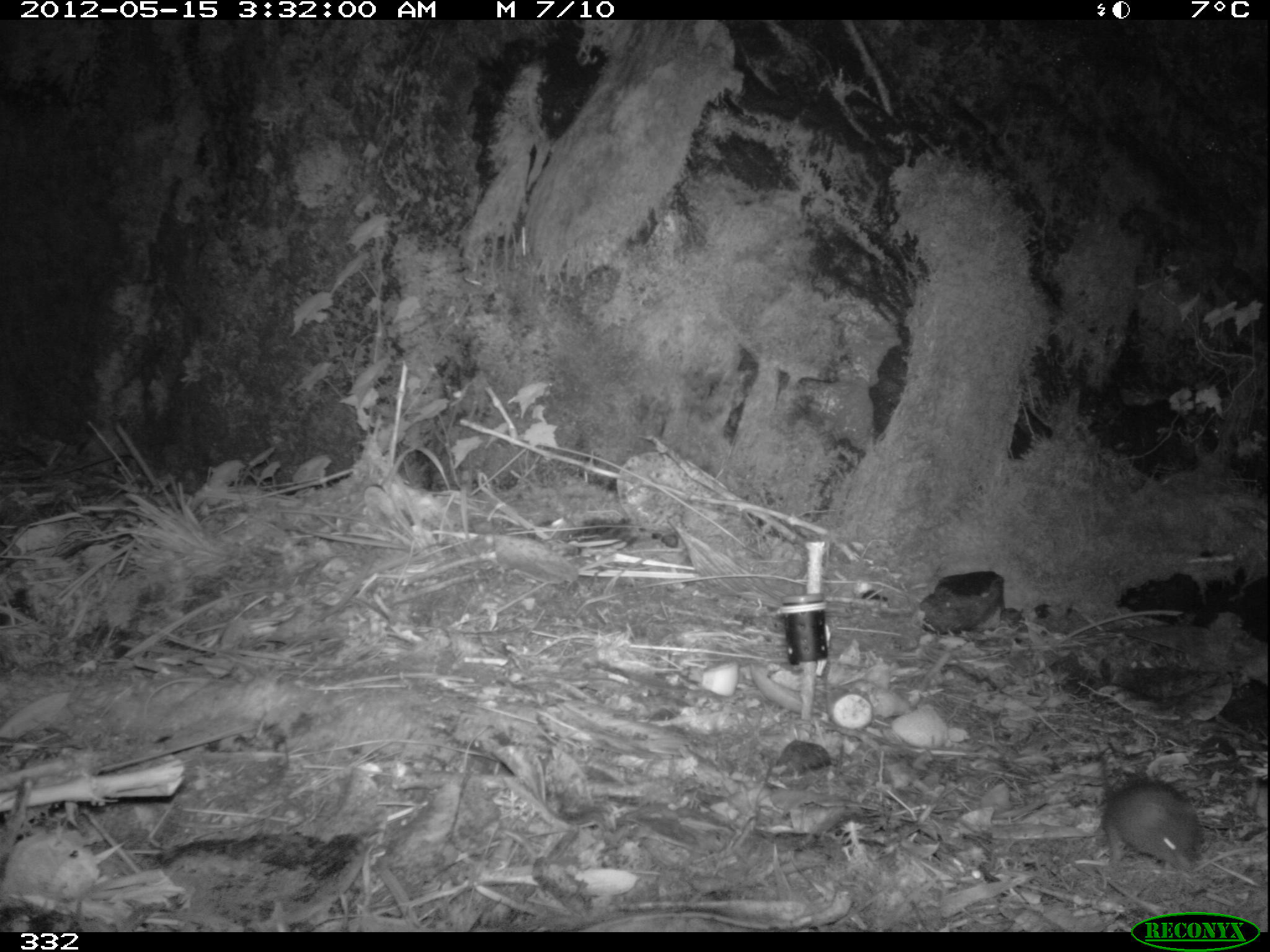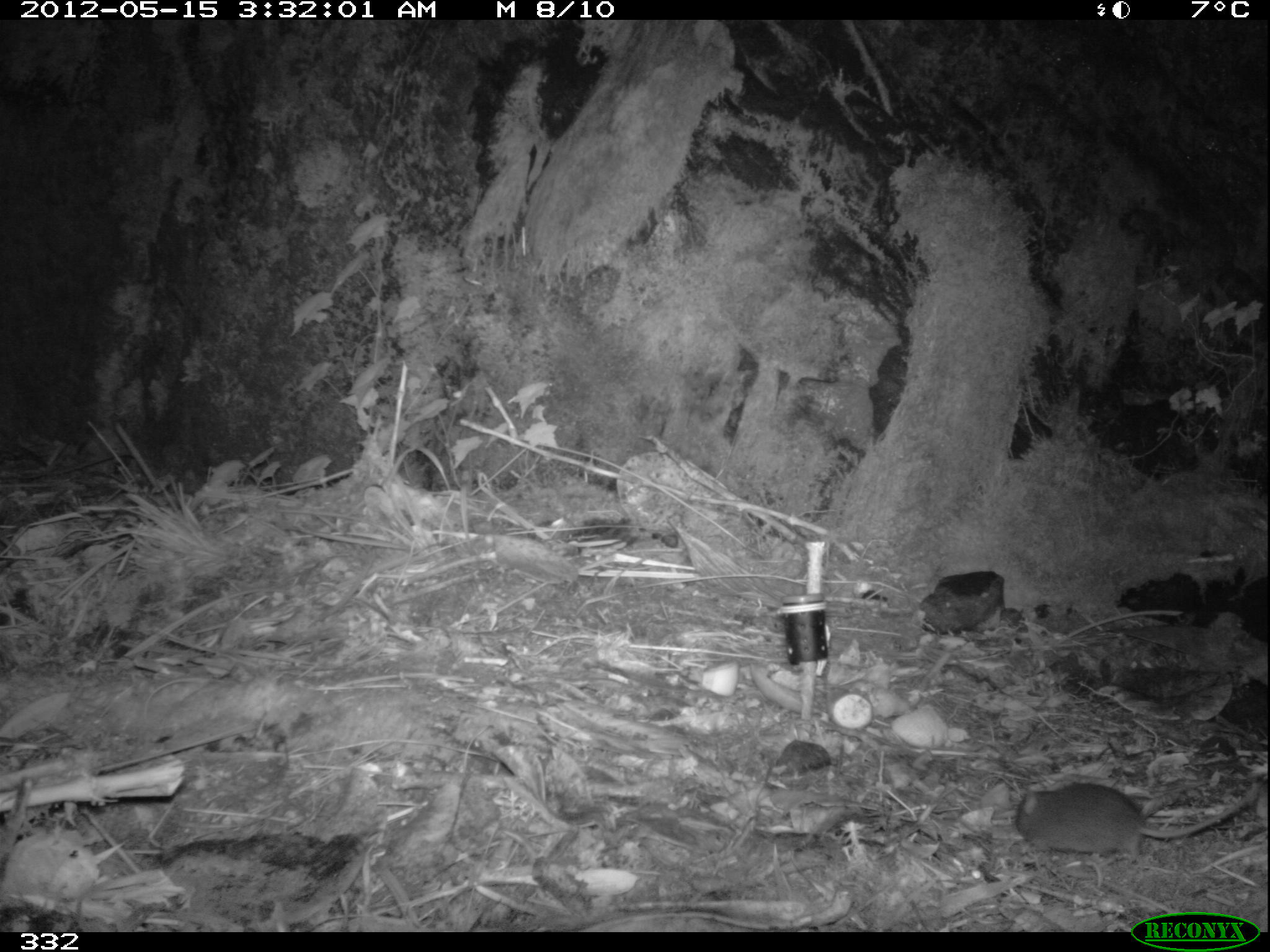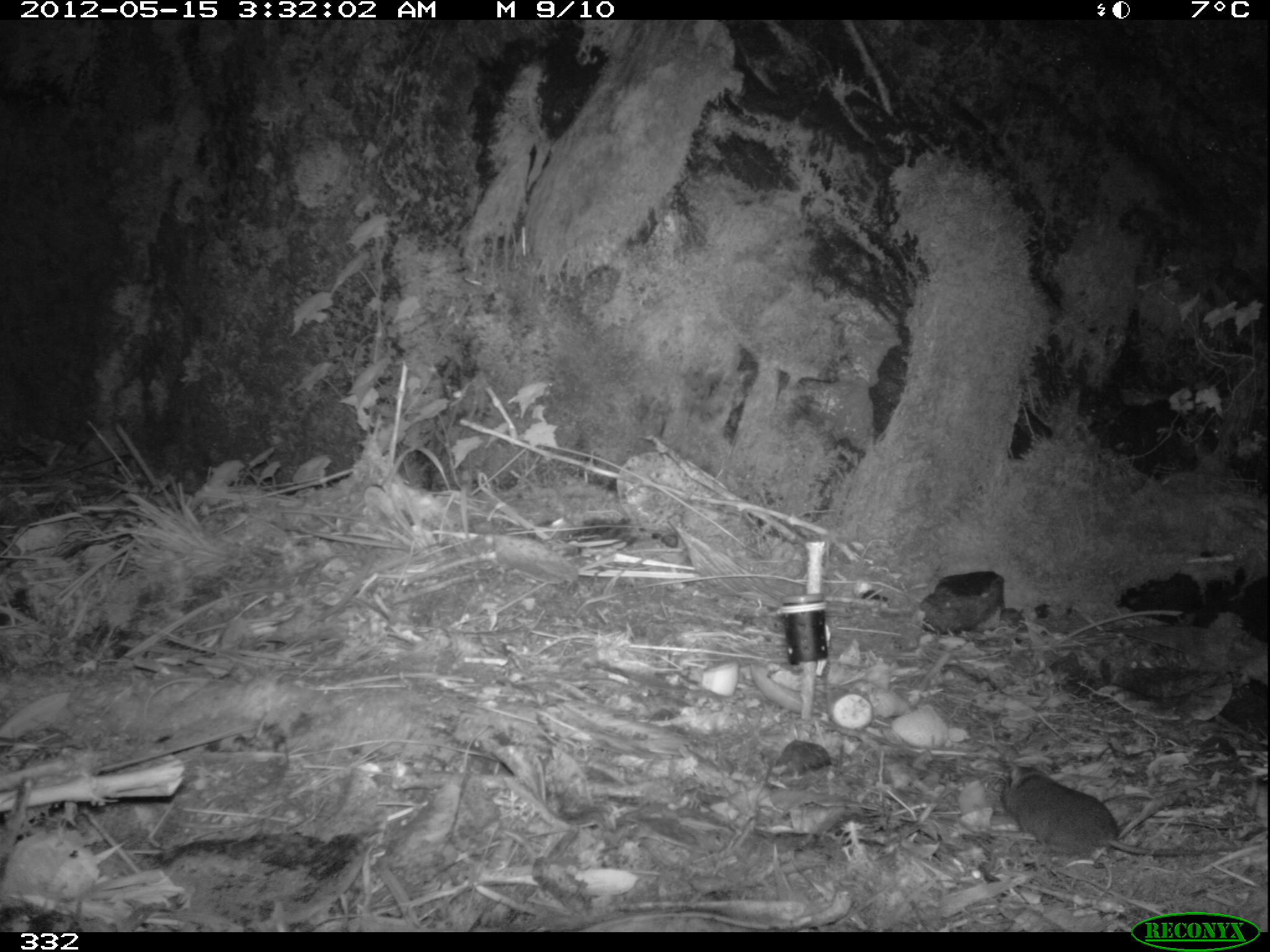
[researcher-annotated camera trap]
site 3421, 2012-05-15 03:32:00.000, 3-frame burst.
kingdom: Animalia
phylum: Chordata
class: Mammalia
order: Rodentia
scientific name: Rodentia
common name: rodents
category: unknown rodent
Unknown rodent (rodents) (Rodentia).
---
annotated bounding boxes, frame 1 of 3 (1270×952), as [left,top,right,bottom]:
unknown rodent: [1093,737,1199,871]